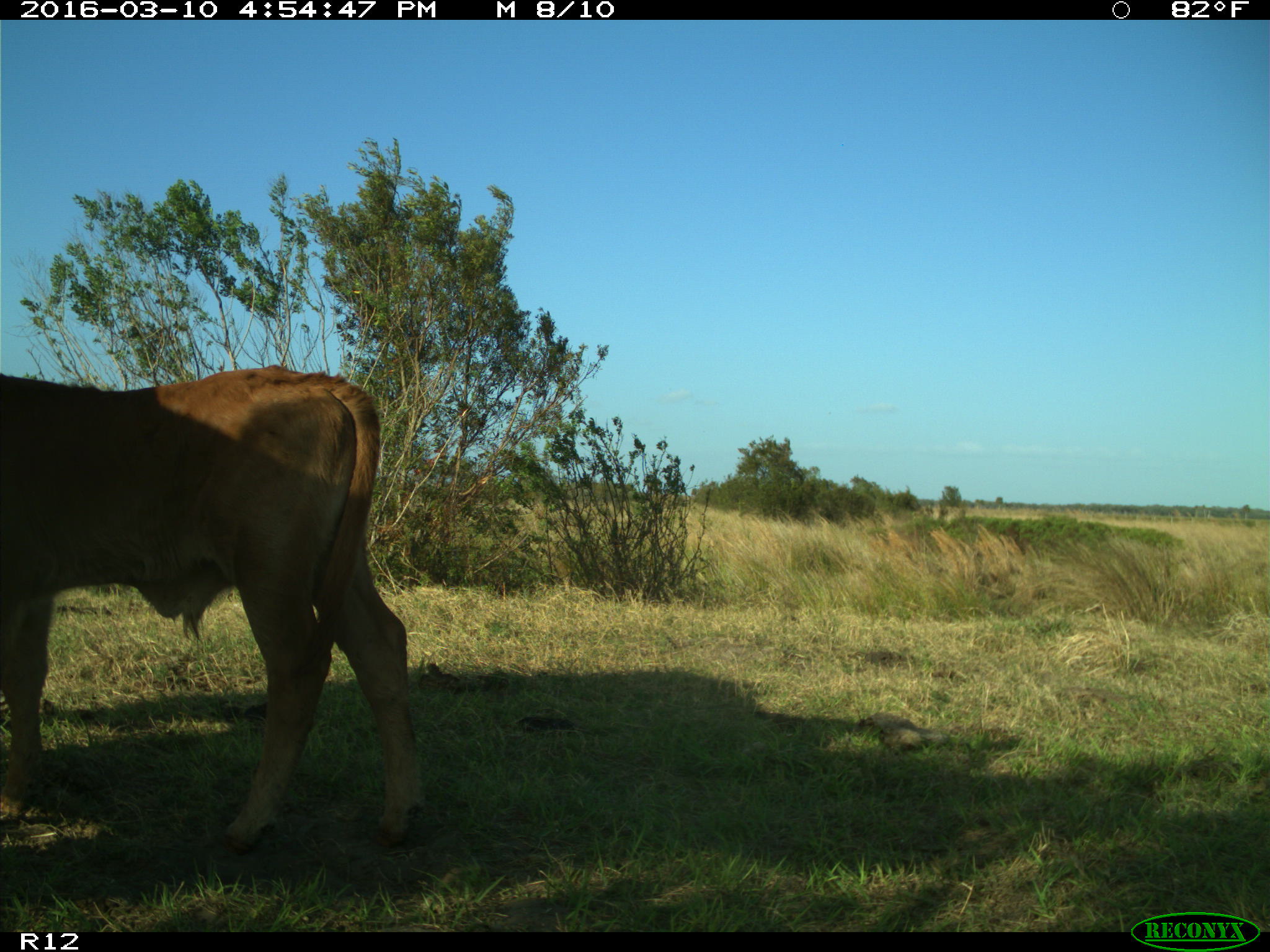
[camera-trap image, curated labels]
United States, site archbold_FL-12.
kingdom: Animalia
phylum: Chordata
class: Mammalia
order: Artiodactyla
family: Bovidae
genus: Bos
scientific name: Bos taurus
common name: domestic cow